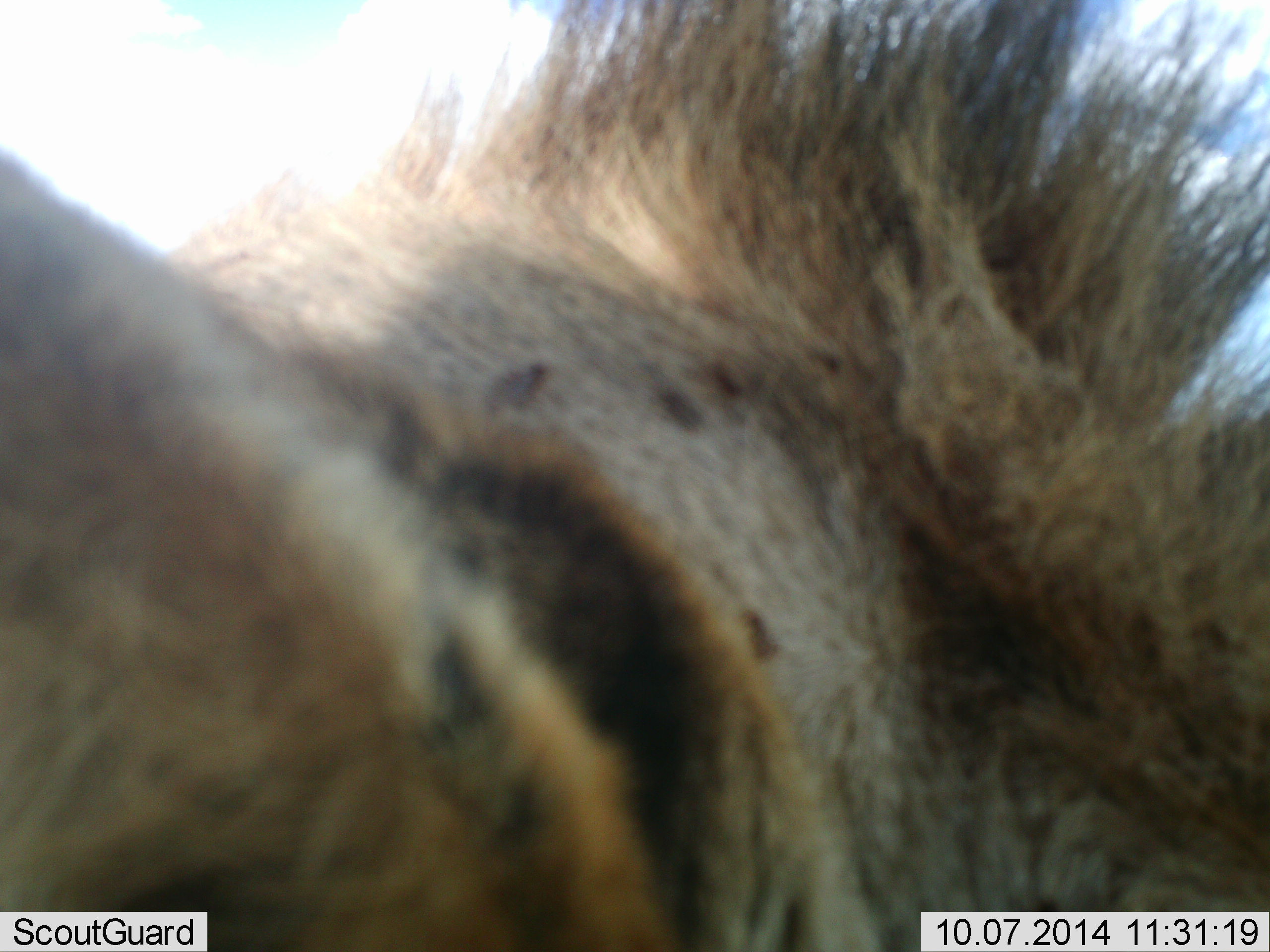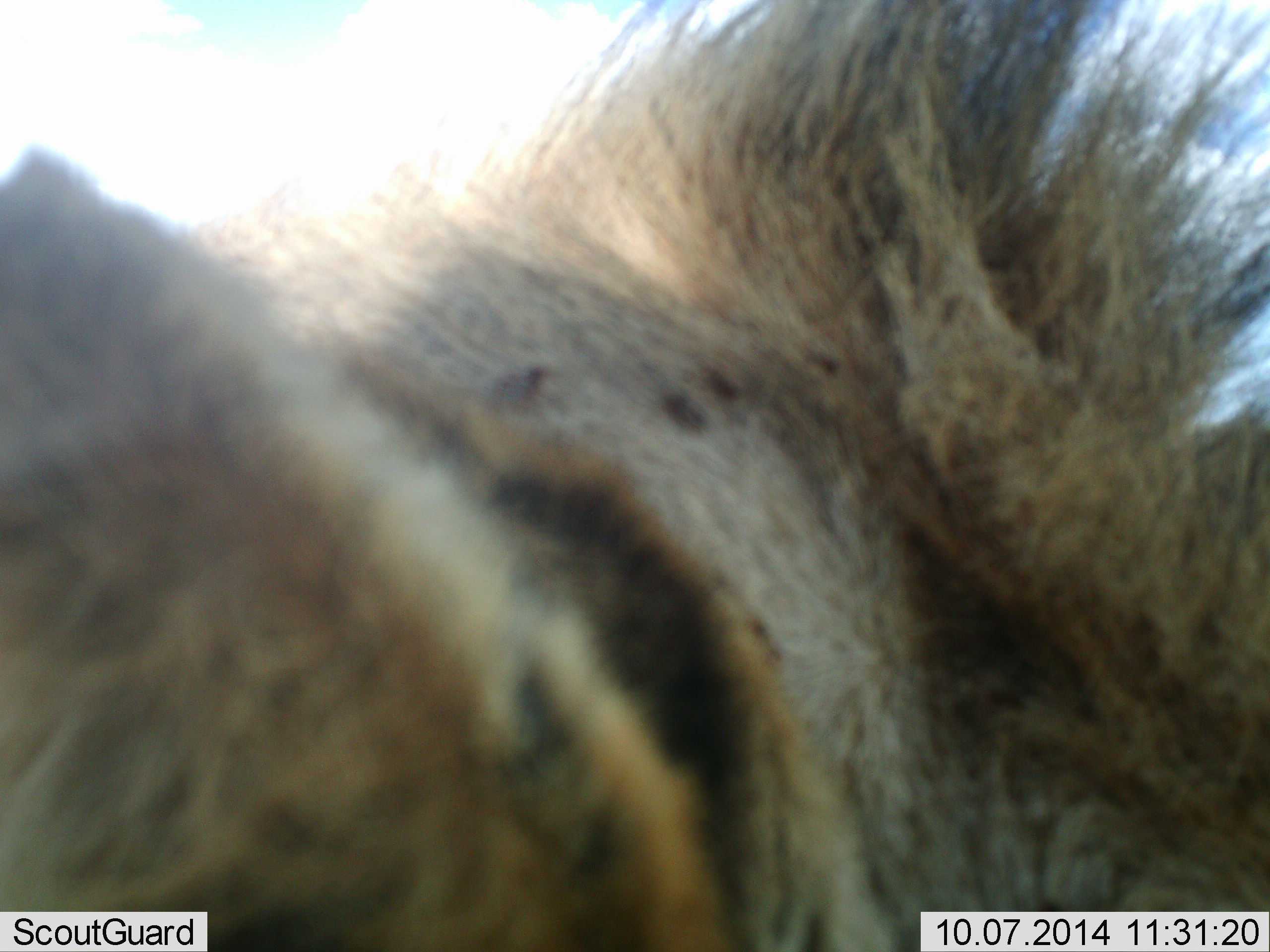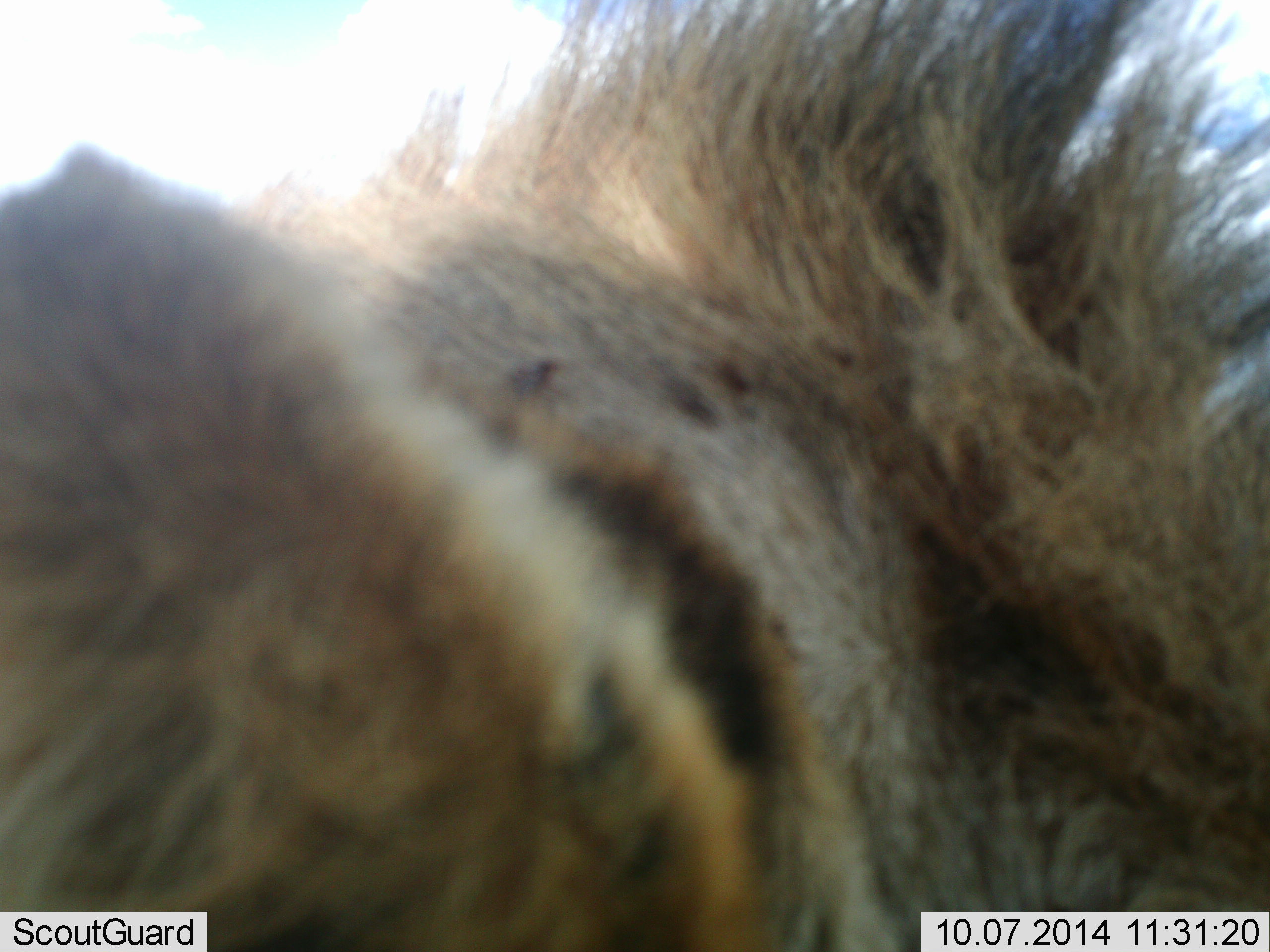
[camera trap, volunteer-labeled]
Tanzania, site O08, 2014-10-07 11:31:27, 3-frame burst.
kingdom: Animalia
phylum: Chordata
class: Mammalia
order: Carnivora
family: Hyaenidae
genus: Crocuta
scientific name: Crocuta crocuta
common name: spotted hyena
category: hyenaspotted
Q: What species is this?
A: Hyenaspotted (spotted hyena) (Crocuta crocuta).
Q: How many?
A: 1.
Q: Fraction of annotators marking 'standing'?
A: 75%.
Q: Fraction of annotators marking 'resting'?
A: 12%.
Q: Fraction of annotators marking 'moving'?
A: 12%.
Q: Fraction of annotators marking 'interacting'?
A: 0%.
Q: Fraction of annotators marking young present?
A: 12%.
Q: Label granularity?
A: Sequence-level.